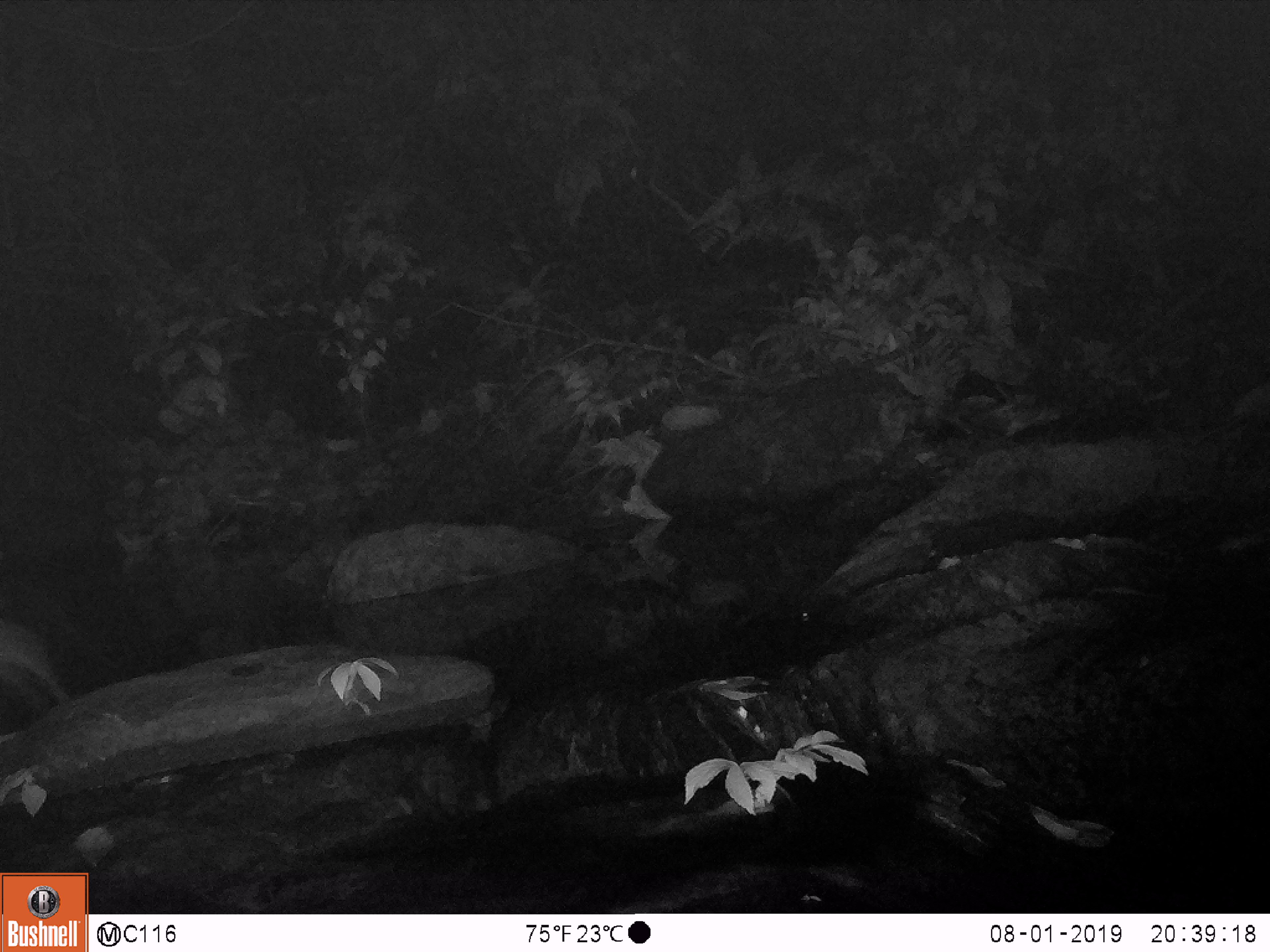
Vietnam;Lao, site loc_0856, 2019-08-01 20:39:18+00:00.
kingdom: Animalia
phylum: Chordata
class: Mammalia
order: Rodentia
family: Muridae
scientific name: Muridae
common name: old-world mice and rats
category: unidentified murid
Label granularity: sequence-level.